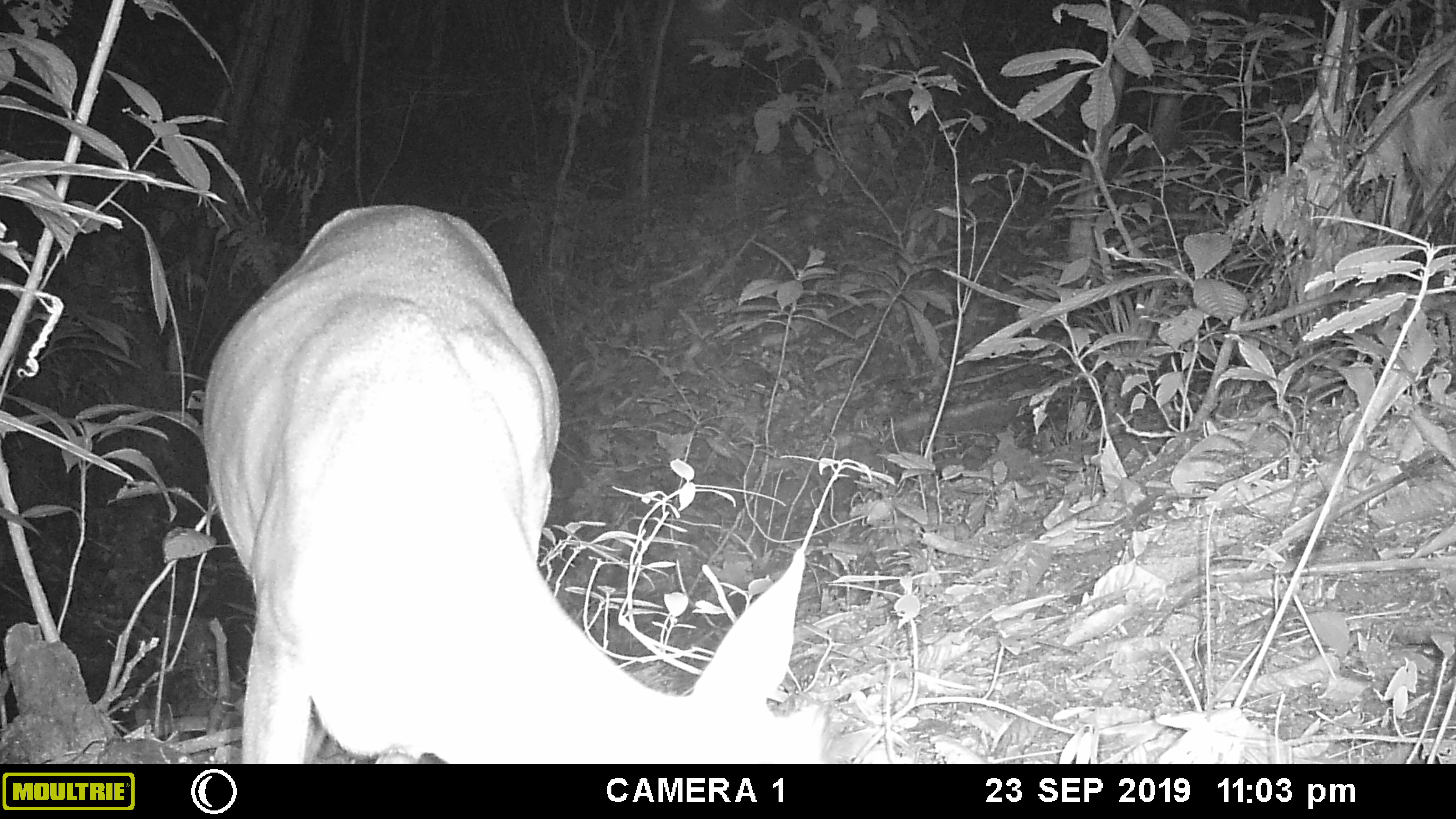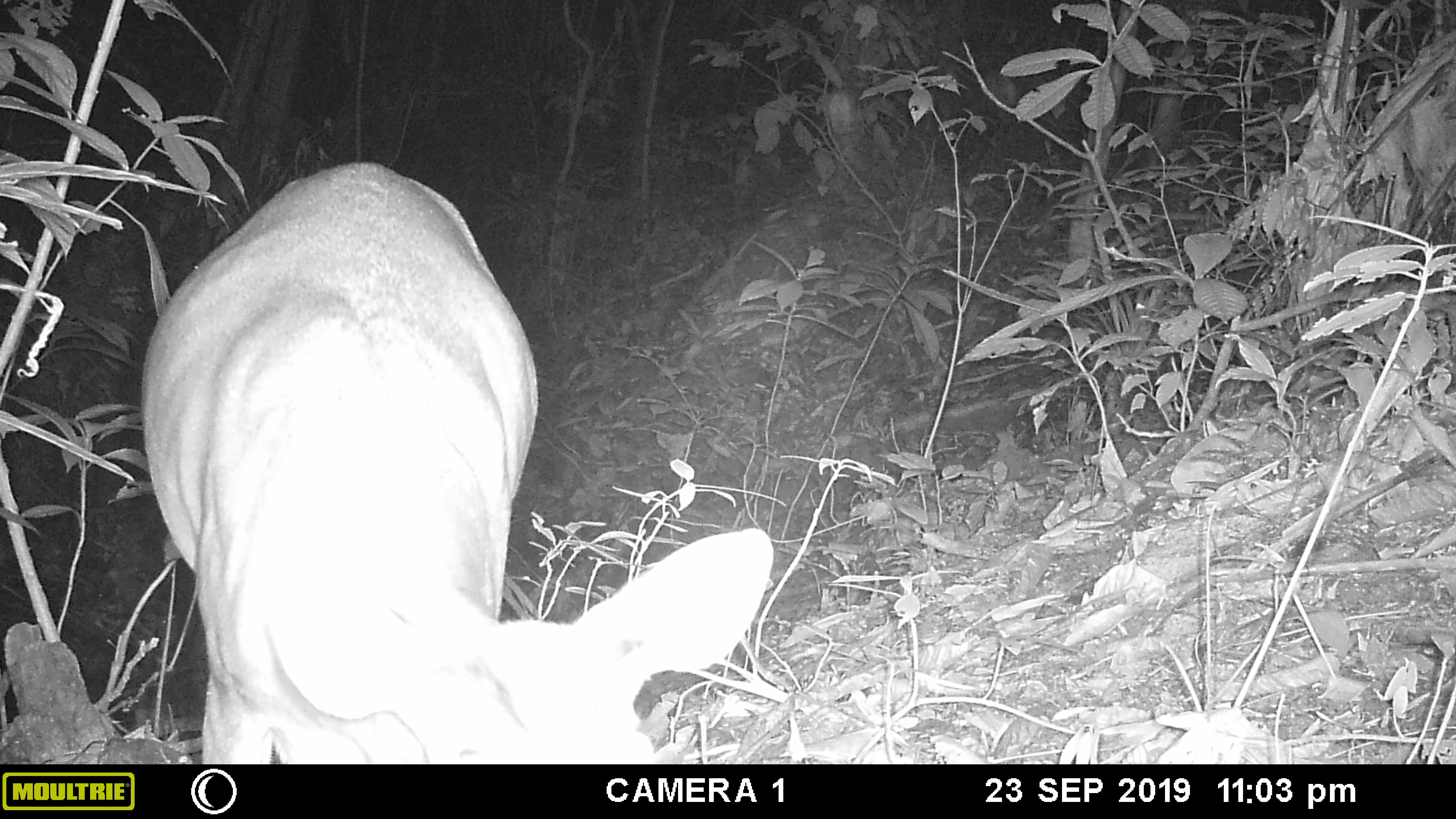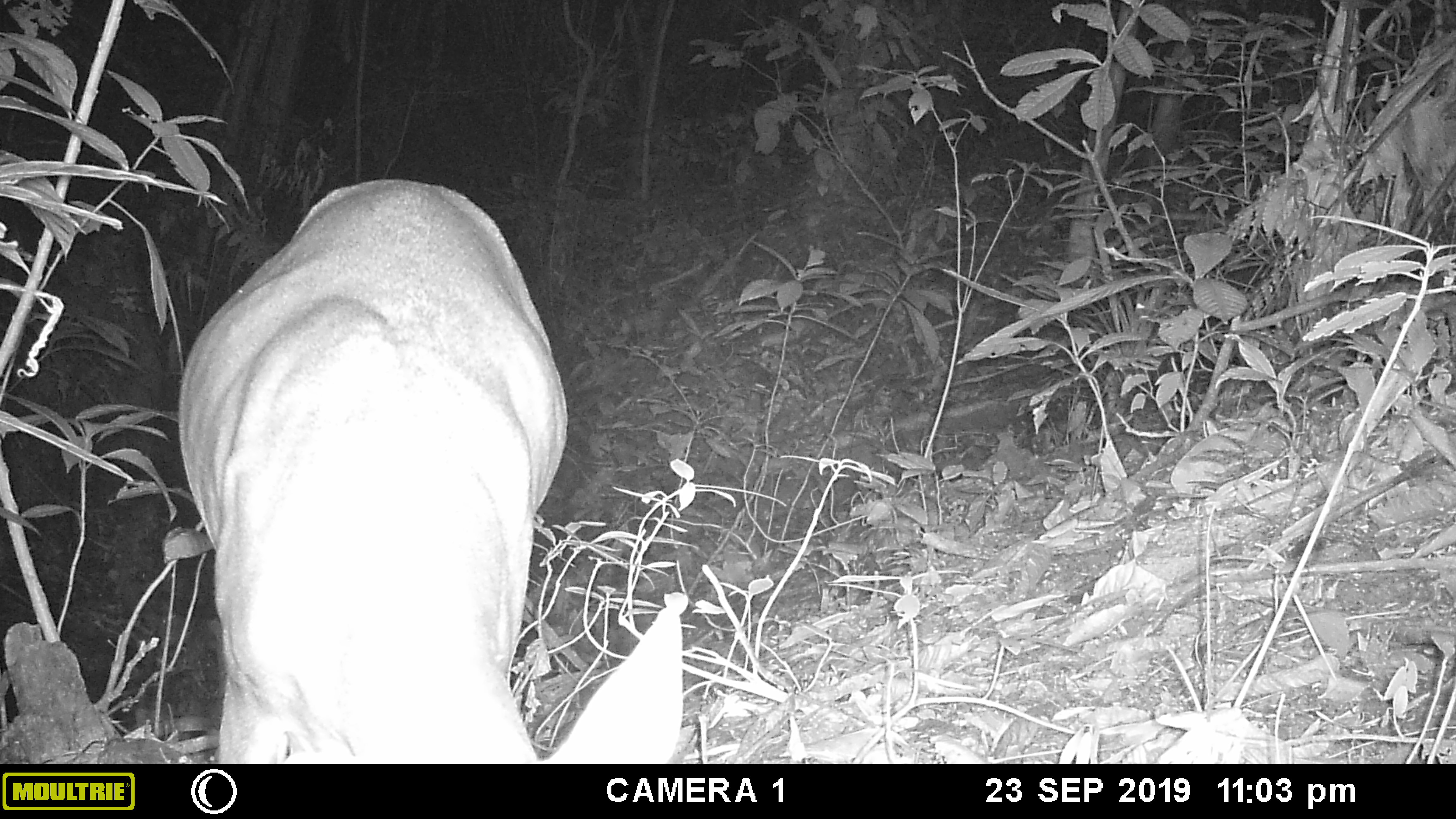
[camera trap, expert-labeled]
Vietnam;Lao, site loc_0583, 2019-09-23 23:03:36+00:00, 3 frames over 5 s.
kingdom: Animalia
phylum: Chordata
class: Mammalia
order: Artiodactyla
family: Cervidae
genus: Muntiacus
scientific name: Muntiacus muntjak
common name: red muntjac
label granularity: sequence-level